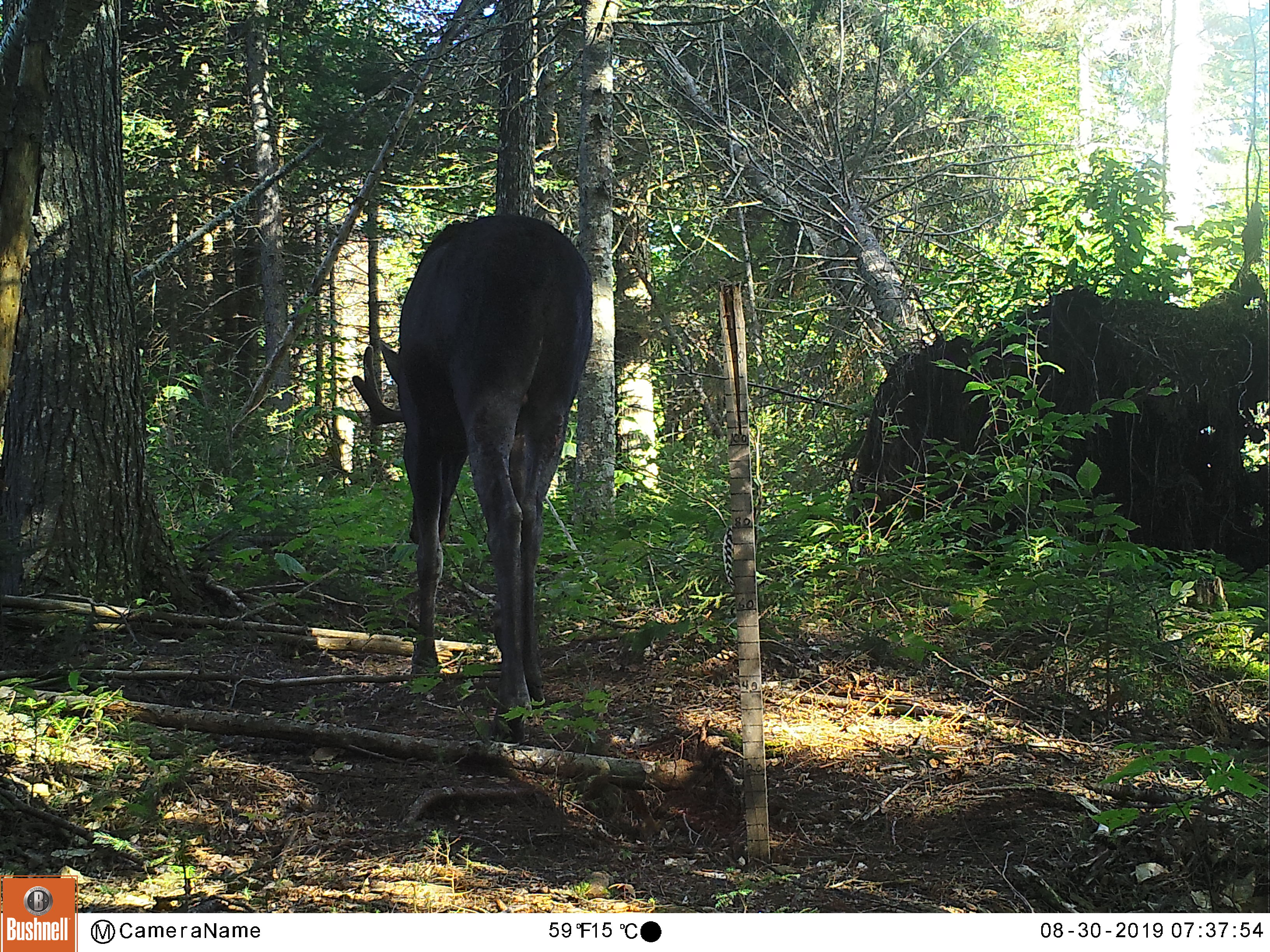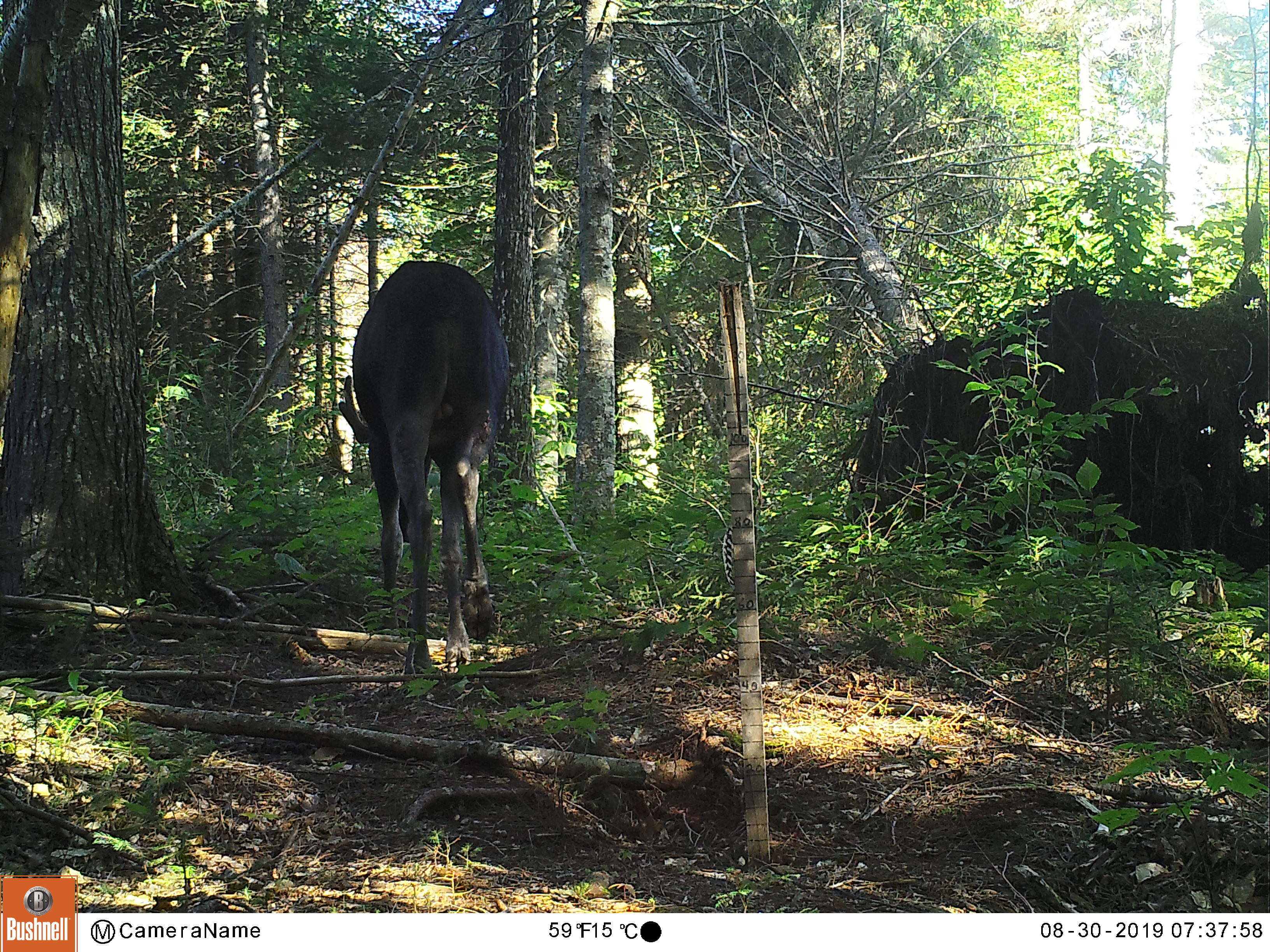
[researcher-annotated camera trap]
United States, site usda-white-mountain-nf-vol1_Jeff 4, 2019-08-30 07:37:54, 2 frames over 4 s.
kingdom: Animalia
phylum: Chordata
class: Mammalia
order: Artiodactyla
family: Cervidae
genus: Alces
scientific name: Alces alces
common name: moose